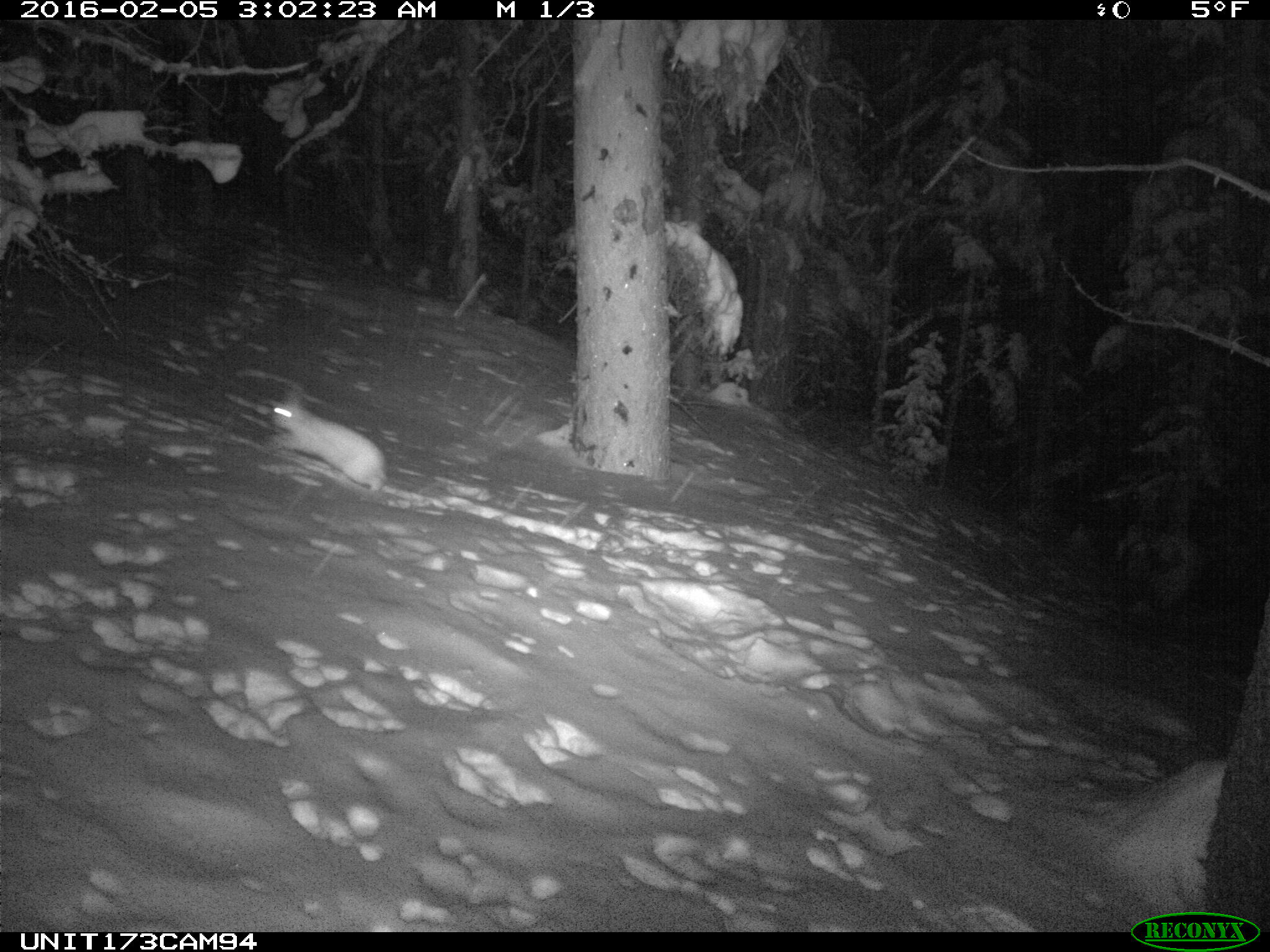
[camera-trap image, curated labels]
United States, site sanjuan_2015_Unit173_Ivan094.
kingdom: Animalia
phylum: Chordata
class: Mammalia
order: Lagomorpha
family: Leporidae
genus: Lepus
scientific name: Lepus americanus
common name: snowshoe hare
Lepus americanus (snowshoe hare).